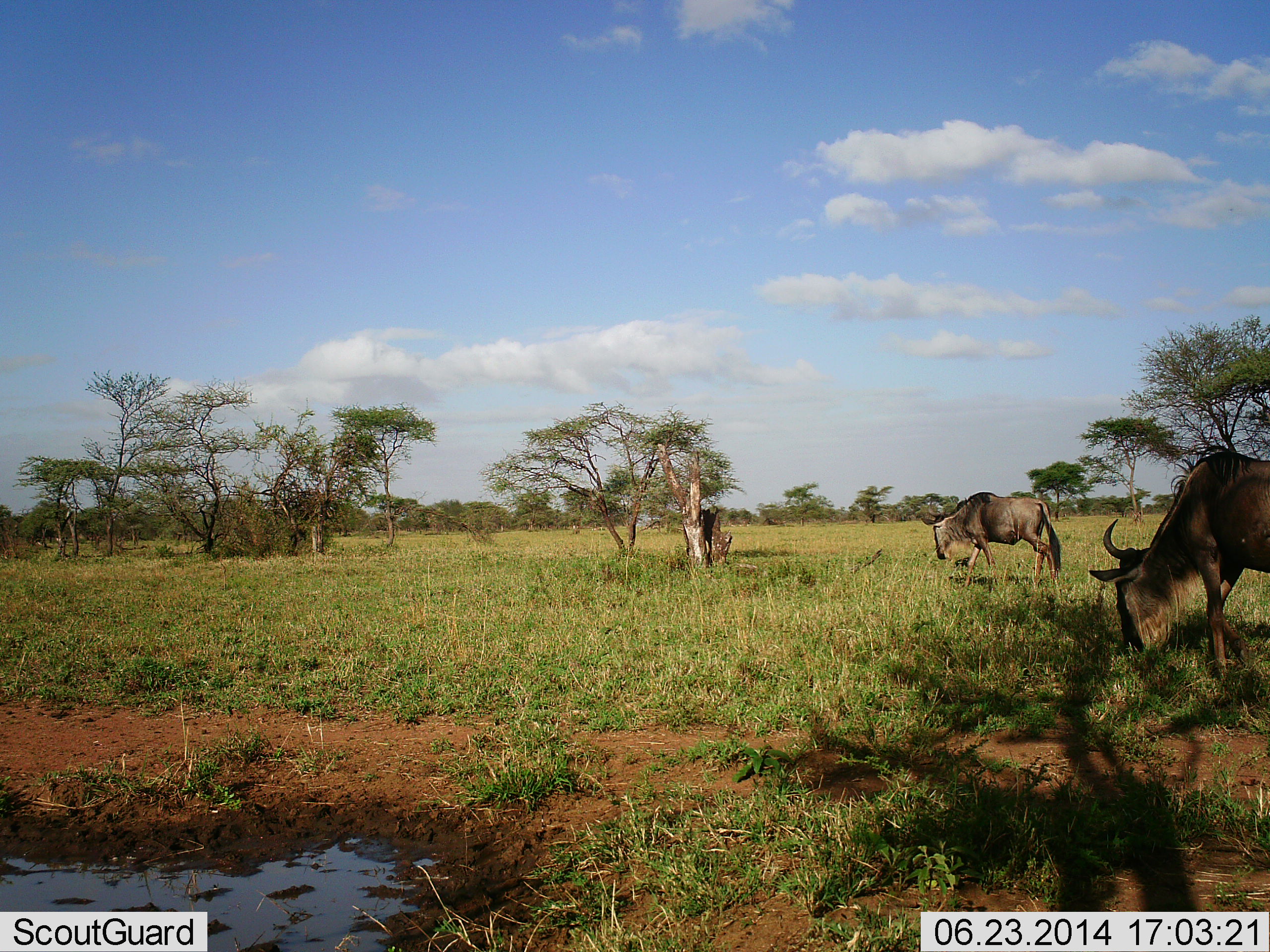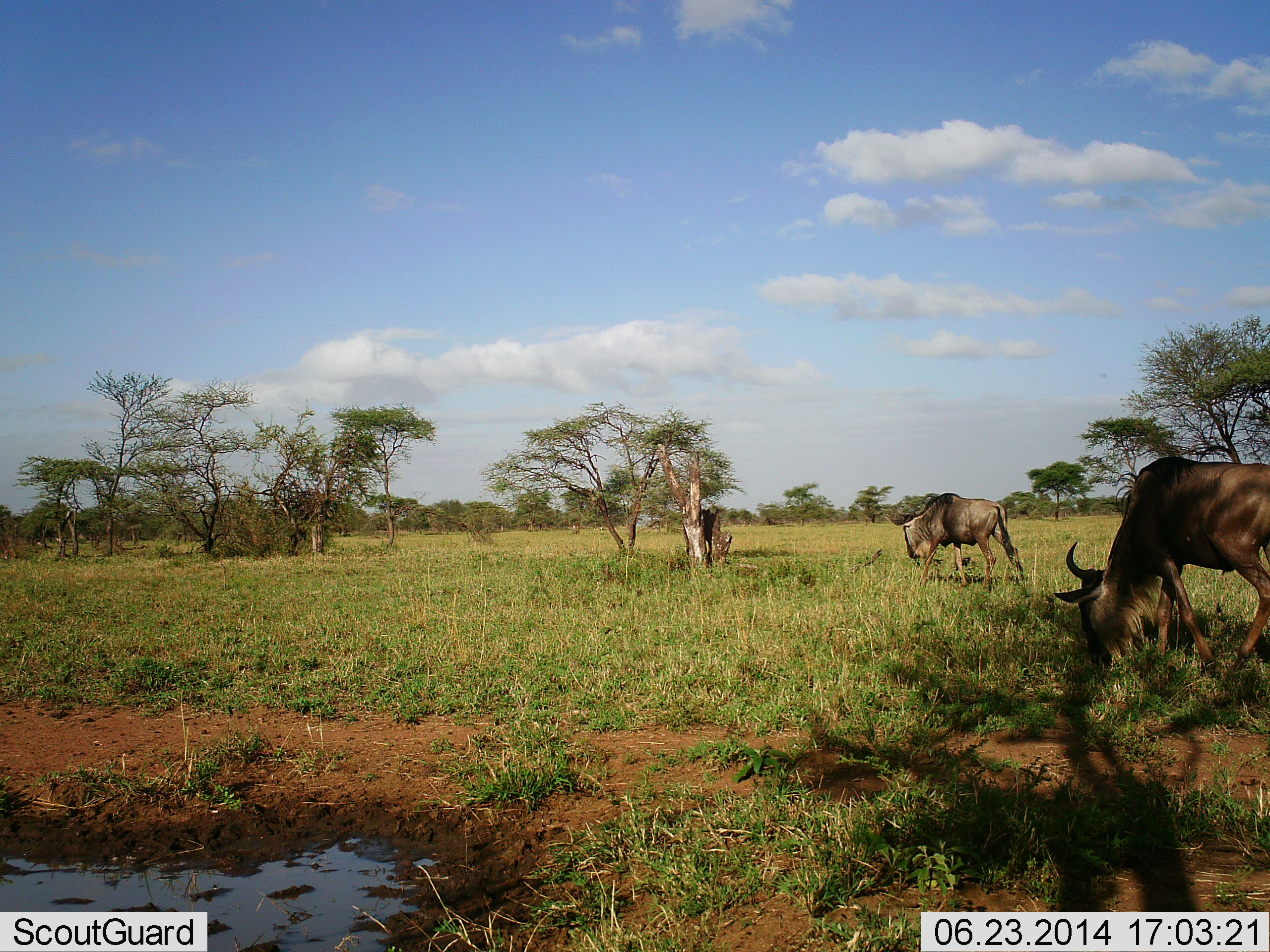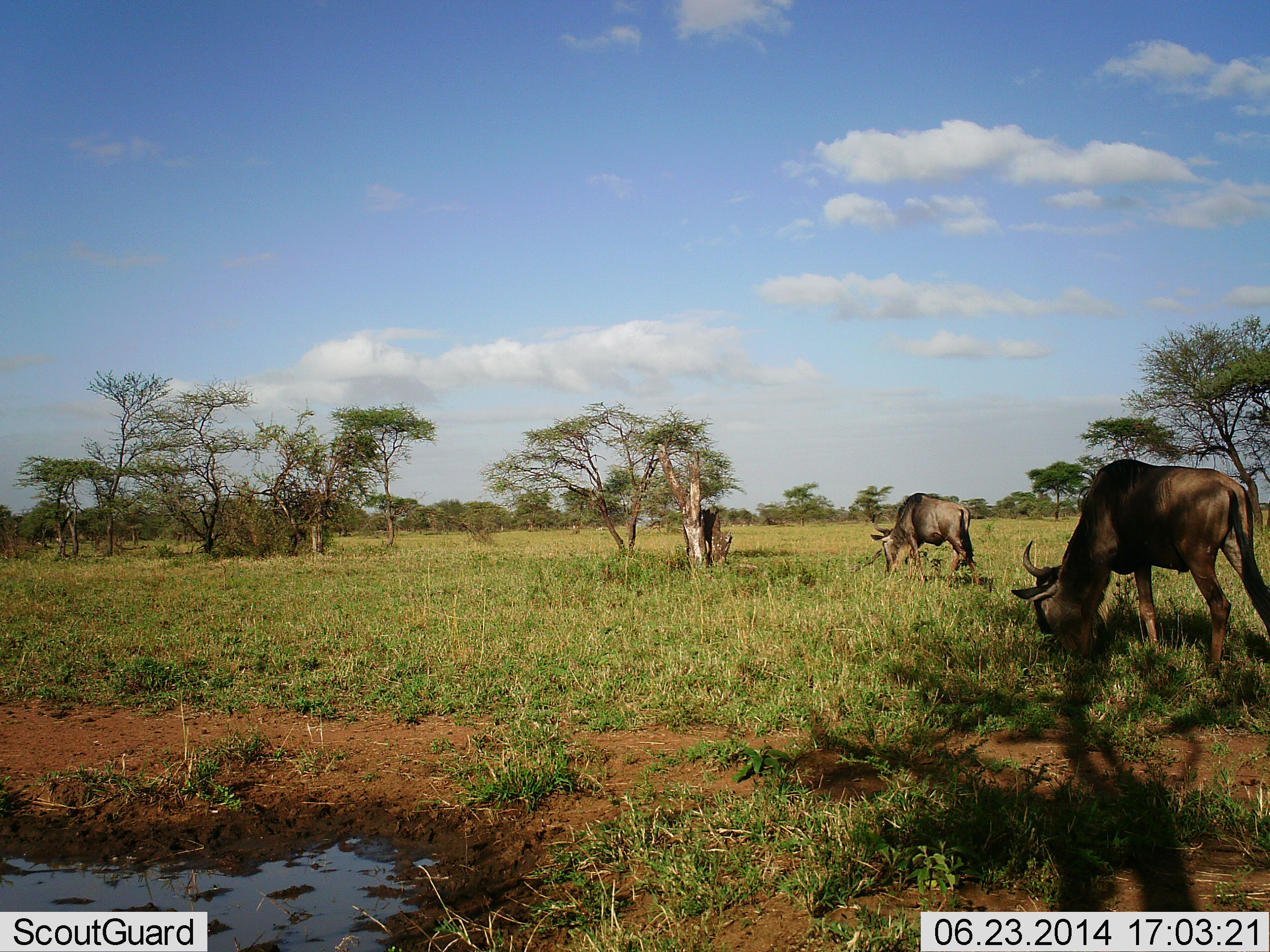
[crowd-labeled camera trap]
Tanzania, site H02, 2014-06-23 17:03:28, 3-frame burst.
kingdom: Animalia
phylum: Chordata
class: Mammalia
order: Artiodactyla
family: Bovidae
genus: Connochaetes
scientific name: Connochaetes taurinus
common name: blue wildebeest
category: wildebeest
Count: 2.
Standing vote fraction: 10%.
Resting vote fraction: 0%.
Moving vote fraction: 40%.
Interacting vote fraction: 0%.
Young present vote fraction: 0%.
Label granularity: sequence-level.